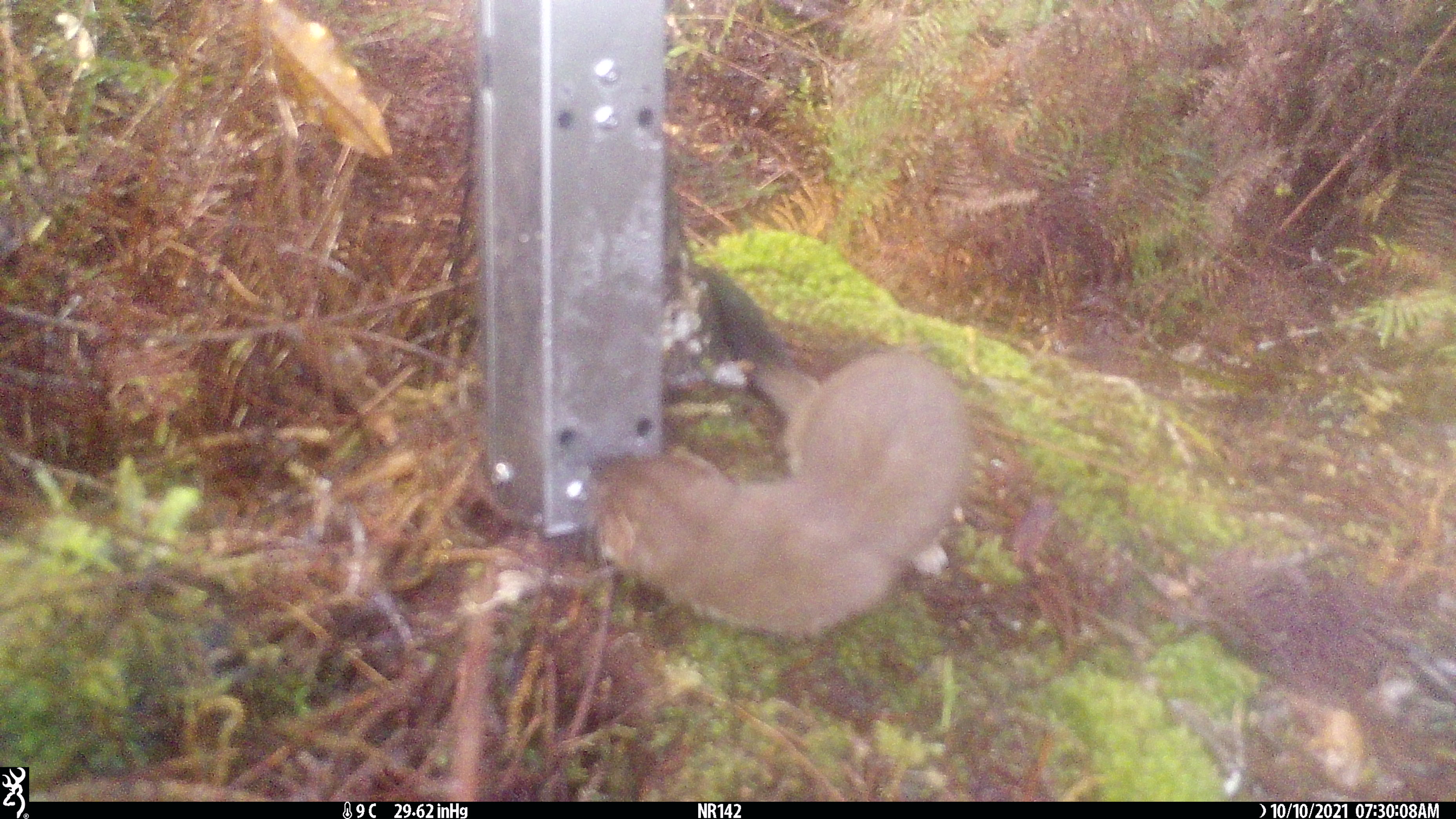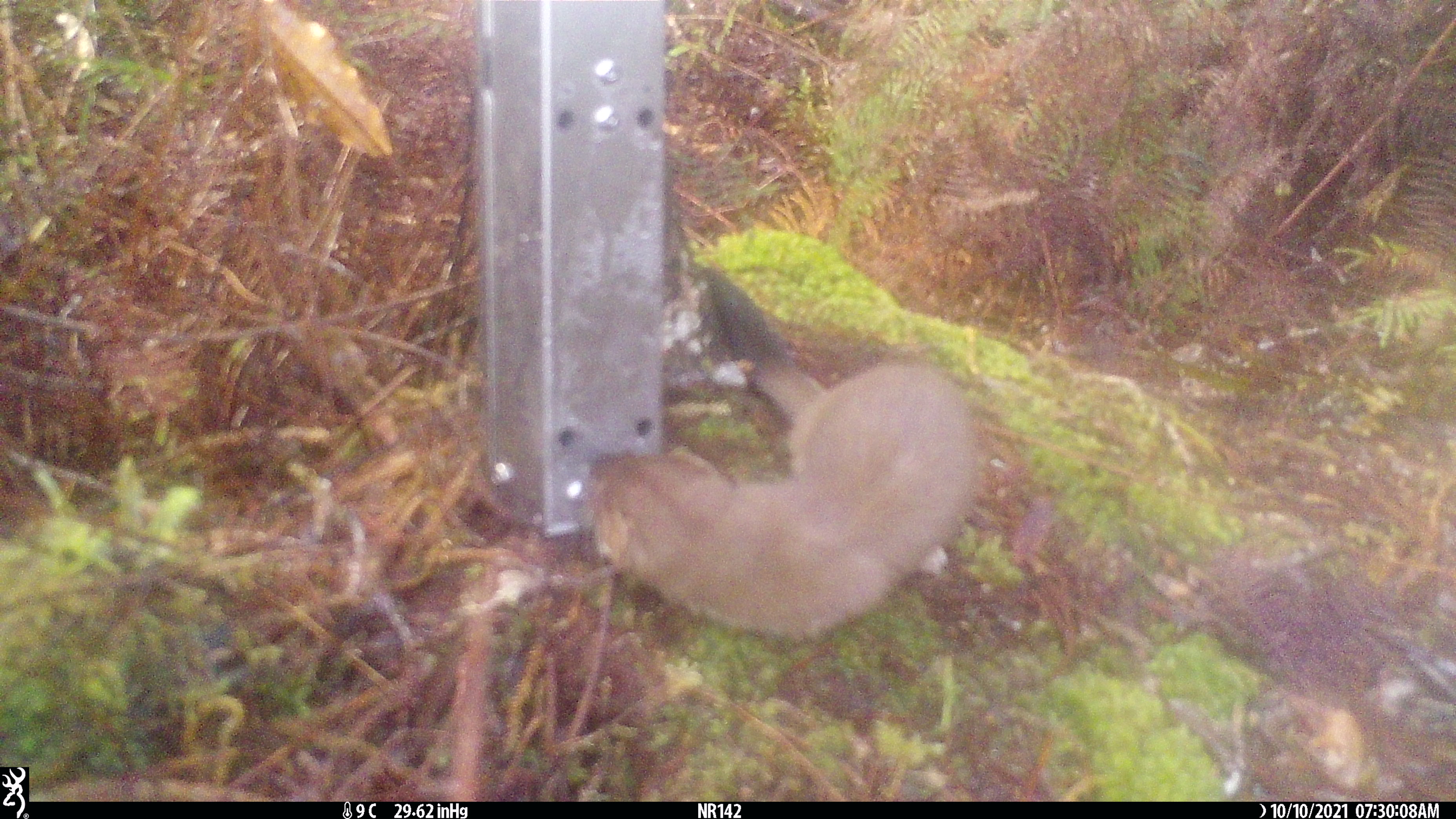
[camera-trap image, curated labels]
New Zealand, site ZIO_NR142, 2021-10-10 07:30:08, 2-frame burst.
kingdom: Animalia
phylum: Chordata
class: Mammalia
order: Carnivora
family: Mustelidae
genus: Mustela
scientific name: Mustela erminea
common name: stoat